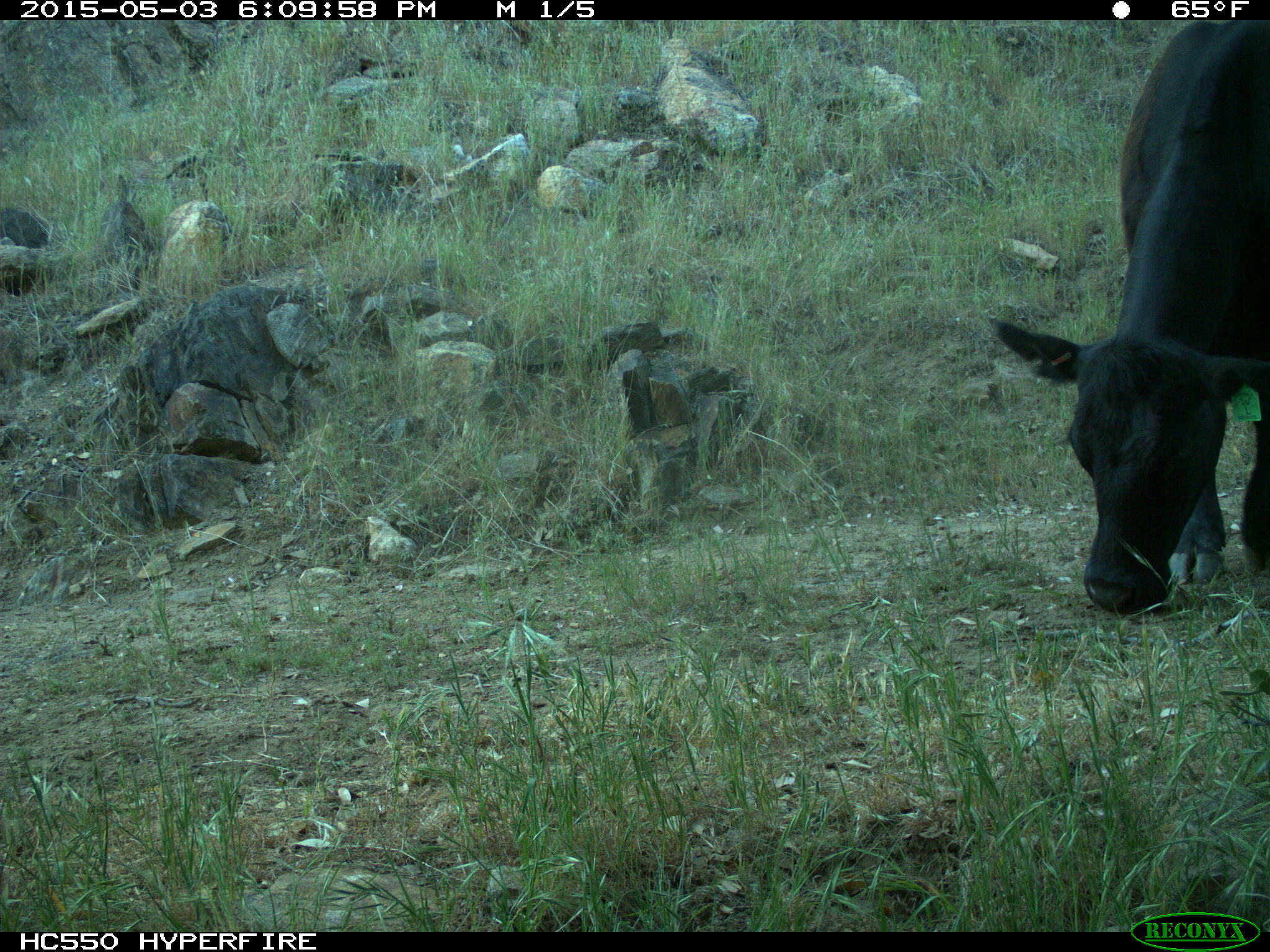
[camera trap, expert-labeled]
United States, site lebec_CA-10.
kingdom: Animalia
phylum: Chordata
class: Mammalia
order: Artiodactyla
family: Bovidae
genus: Bos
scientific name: Bos taurus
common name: domestic cow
Bos taurus (domestic cow).